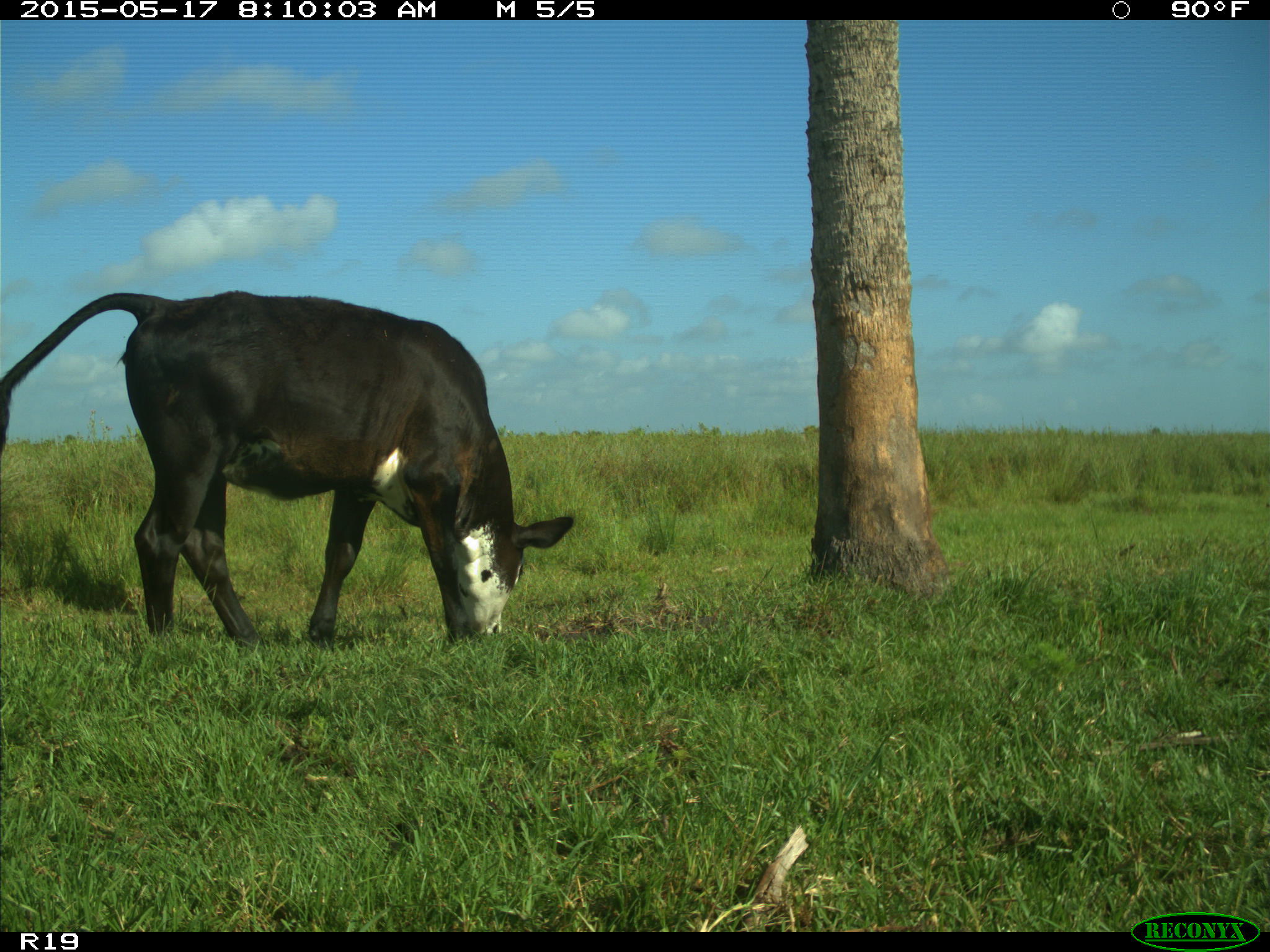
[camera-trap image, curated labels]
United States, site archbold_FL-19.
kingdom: Animalia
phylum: Chordata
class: Mammalia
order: Artiodactyla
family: Bovidae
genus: Bos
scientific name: Bos taurus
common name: domestic cow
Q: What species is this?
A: Bos taurus (domestic cow).